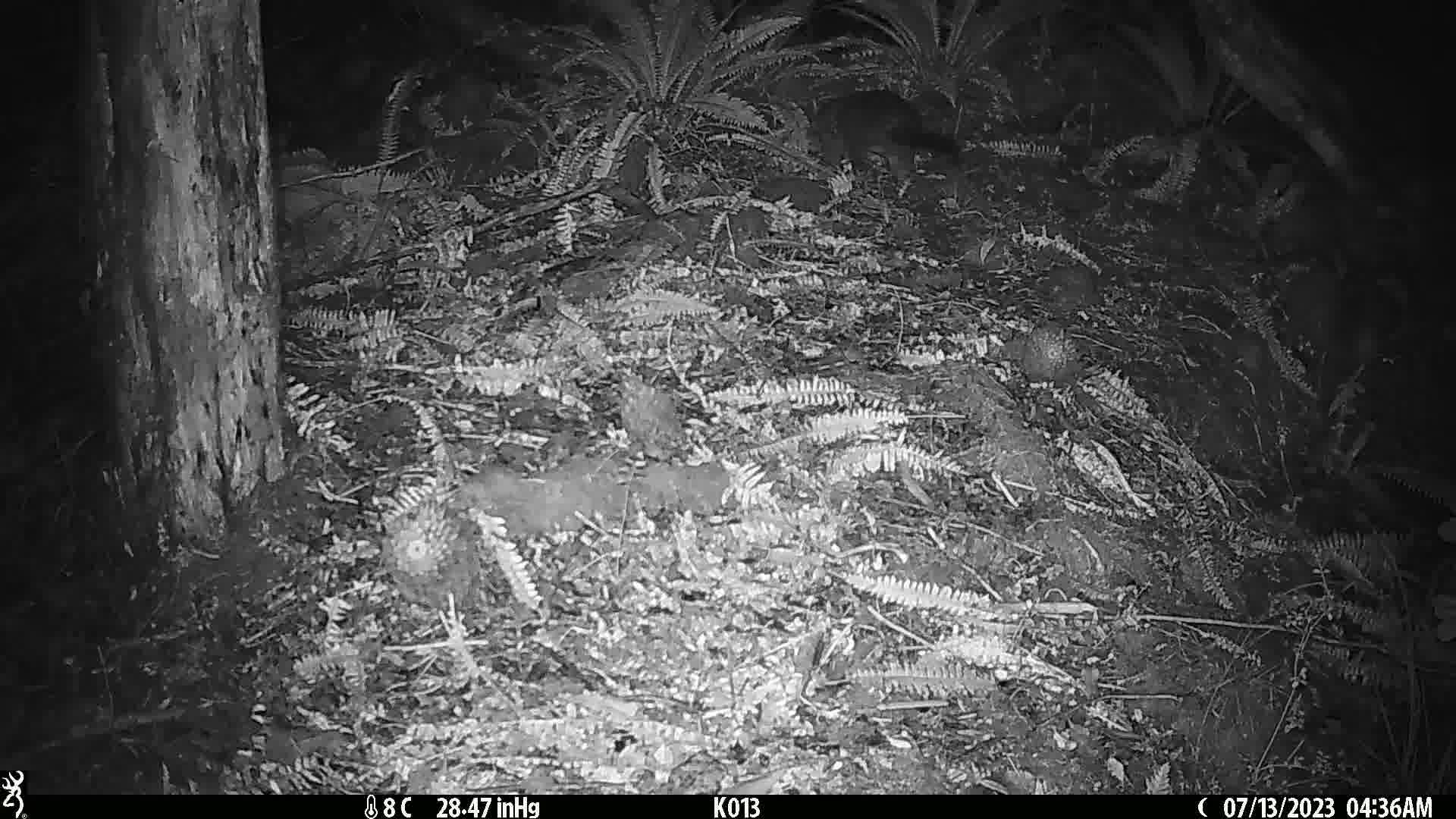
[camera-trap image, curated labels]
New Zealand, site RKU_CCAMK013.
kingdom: Animalia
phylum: Chordata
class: Mammalia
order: Diprotodontia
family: Phalangeridae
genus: Trichosurus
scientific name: Trichosurus vulpecula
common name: common brushtail possum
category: possum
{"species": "possum (common brushtail possum) (Trichosurus vulpecula)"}